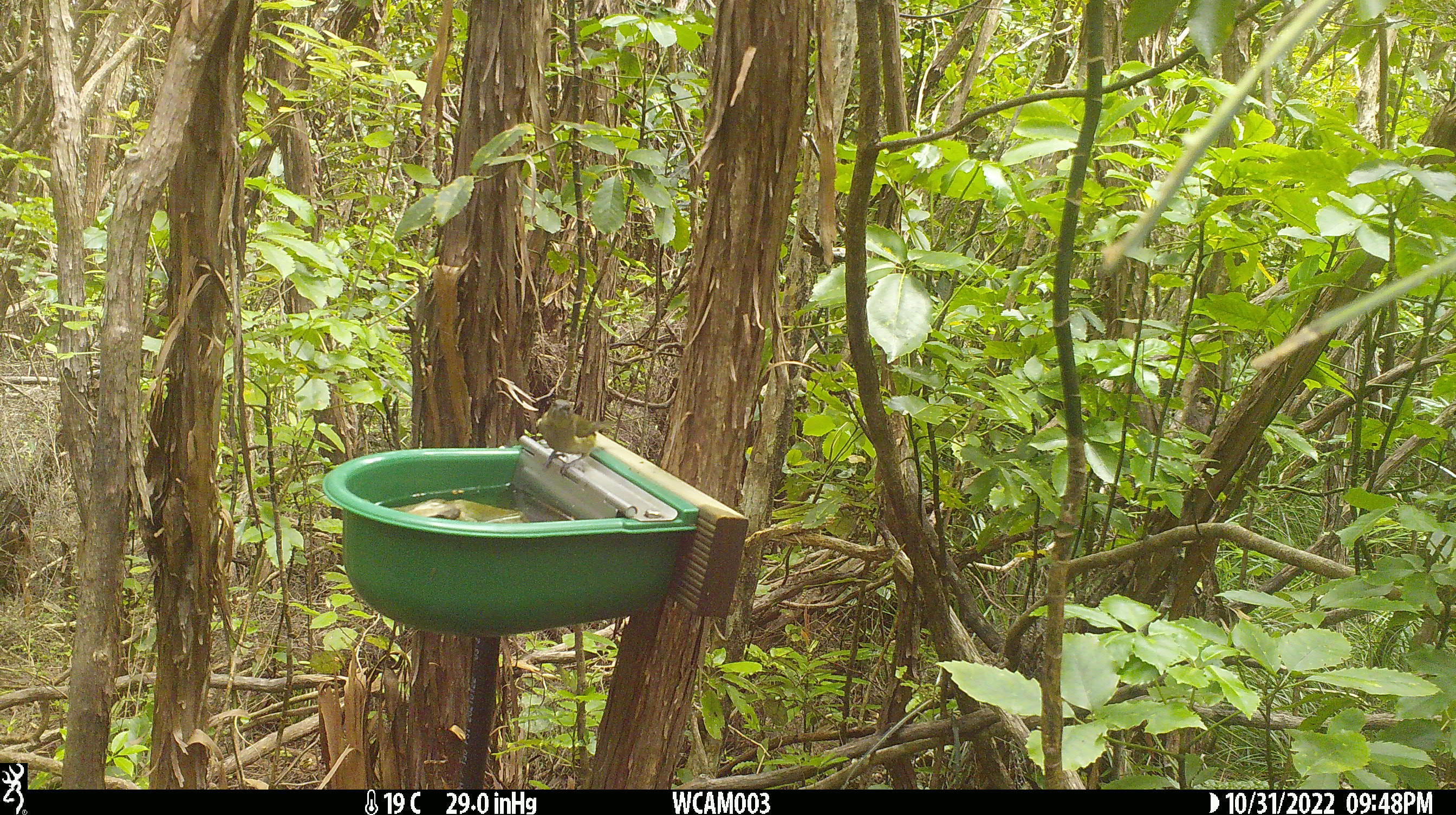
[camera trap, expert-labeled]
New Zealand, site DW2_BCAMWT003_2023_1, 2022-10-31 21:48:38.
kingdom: Animalia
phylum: Chordata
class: Aves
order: Passeriformes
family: Meliphagidae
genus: Anthornis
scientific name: Anthornis melanura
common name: new zealand bellbird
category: bellbird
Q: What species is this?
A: Bellbird (new zealand bellbird) (Anthornis melanura).